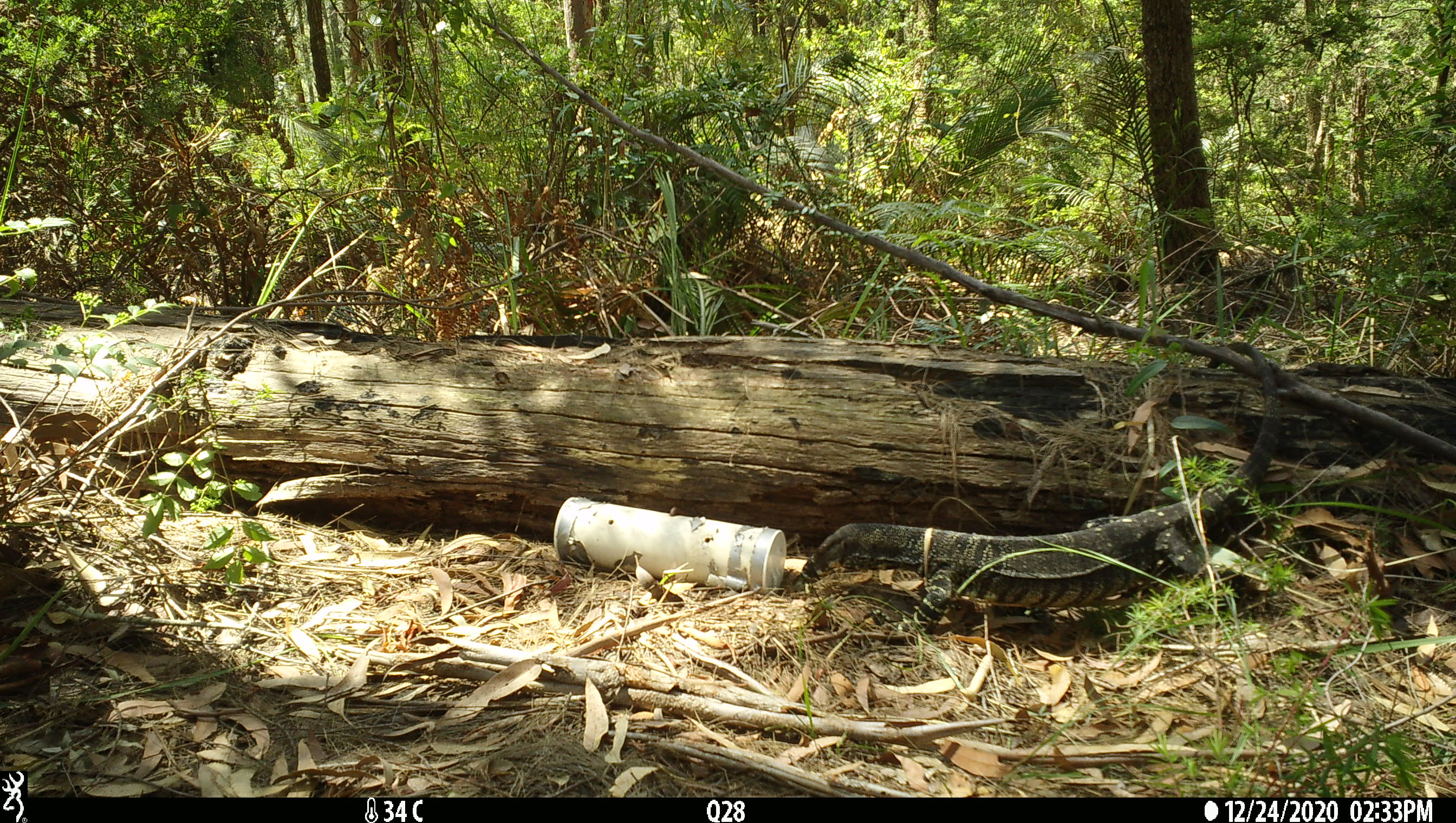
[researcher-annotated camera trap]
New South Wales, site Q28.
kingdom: Animalia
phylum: Chordata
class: Reptilia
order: Squamata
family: Varanidae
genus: Varanus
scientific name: Varanus varius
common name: lace monitor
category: goanna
Goanna (lace monitor) (Varanus varius).